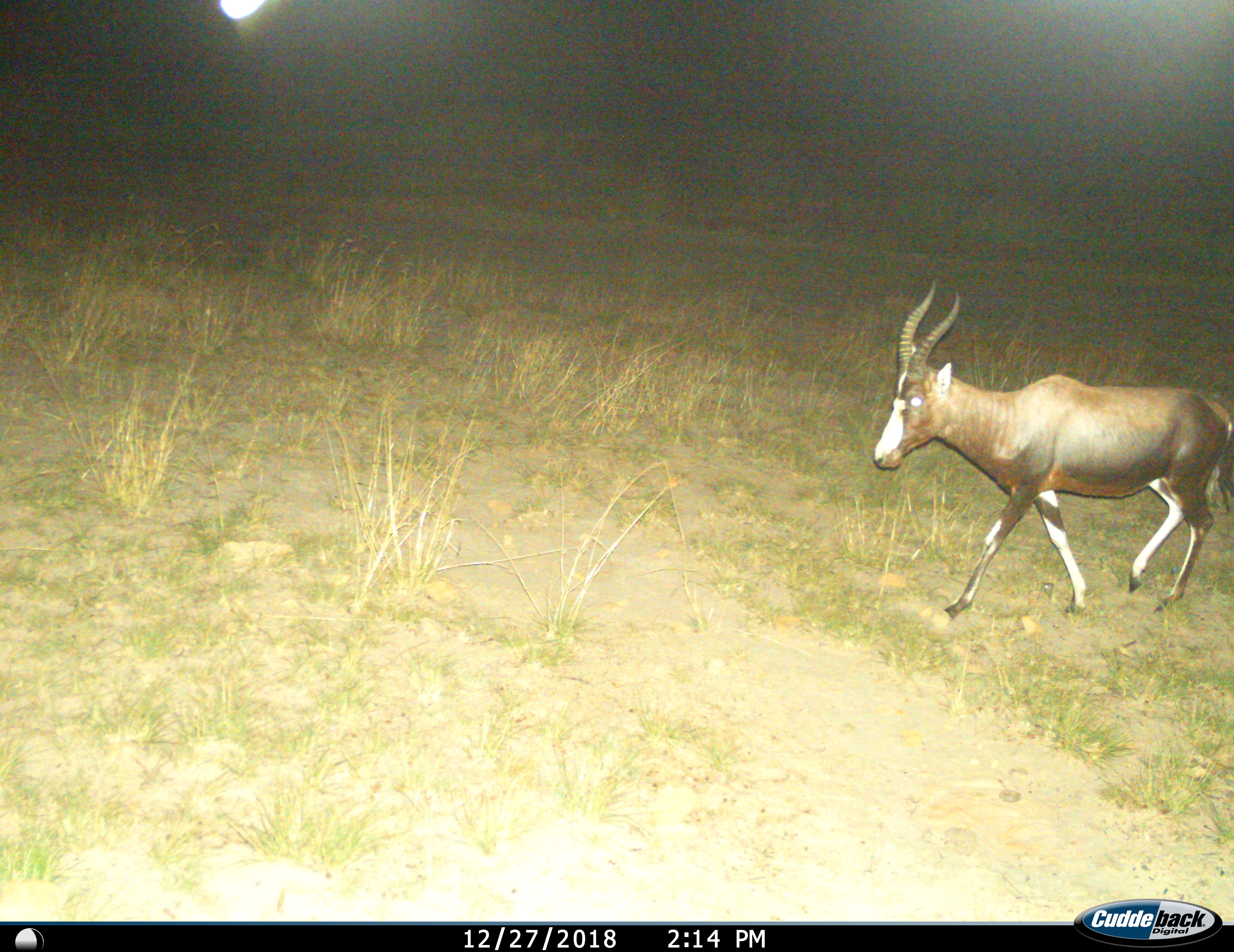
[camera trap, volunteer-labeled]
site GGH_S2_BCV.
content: unidentified animal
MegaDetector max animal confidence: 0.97